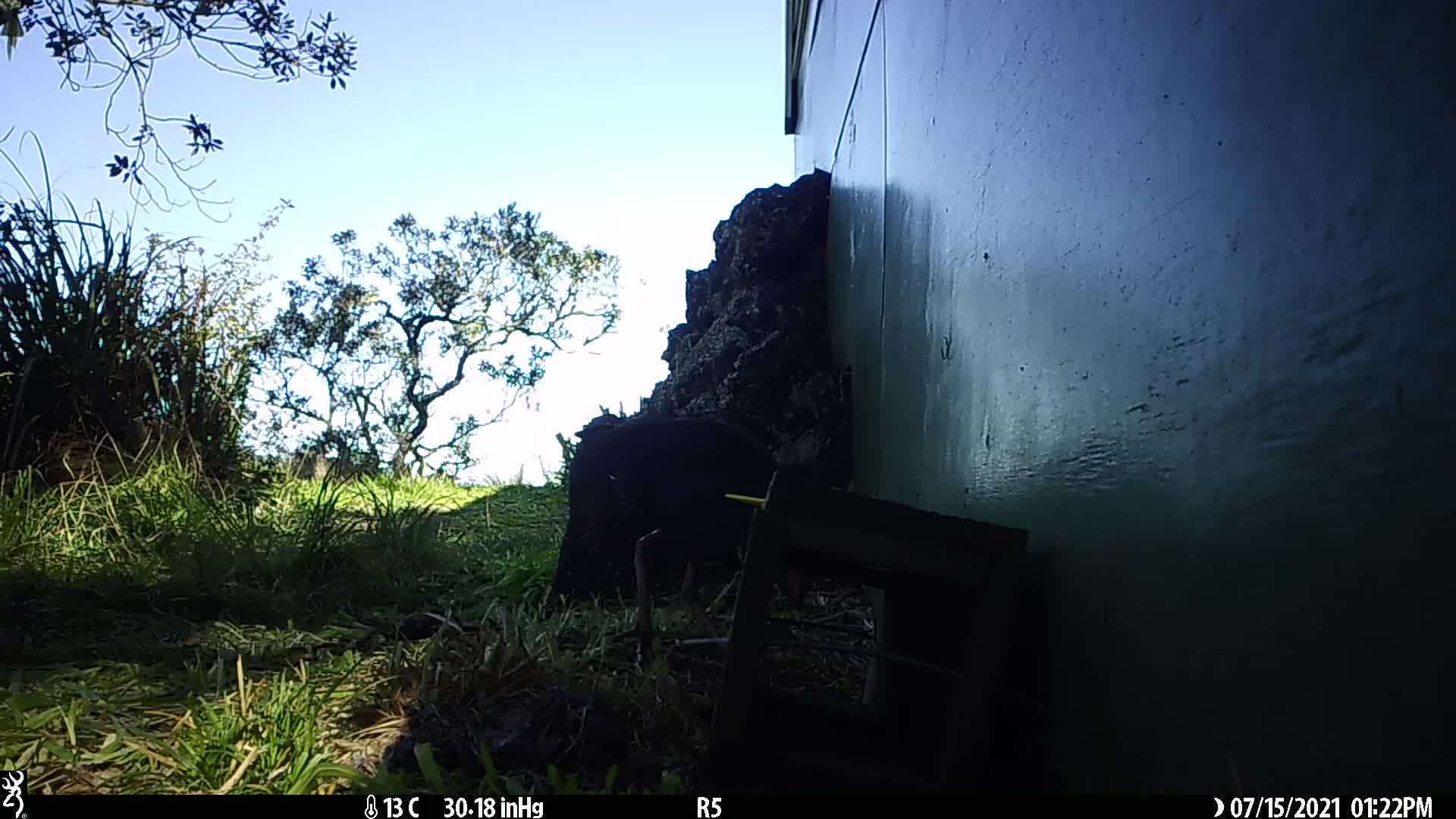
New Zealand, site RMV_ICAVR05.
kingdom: Animalia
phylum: Chordata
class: Aves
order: Gruiformes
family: Rallidae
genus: Porphyrio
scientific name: Porphyrio melanotus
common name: australasian swamphen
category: pukeko